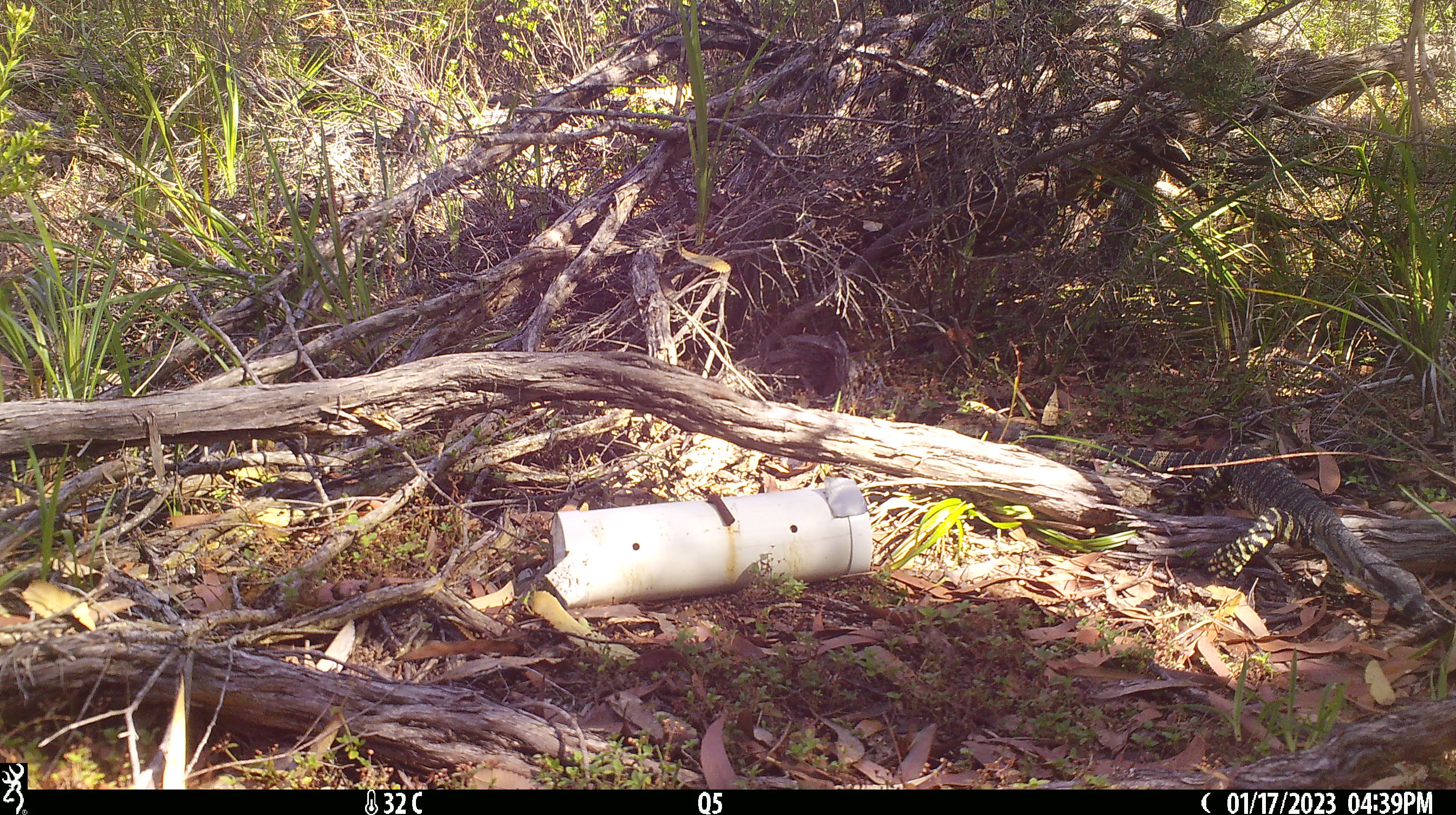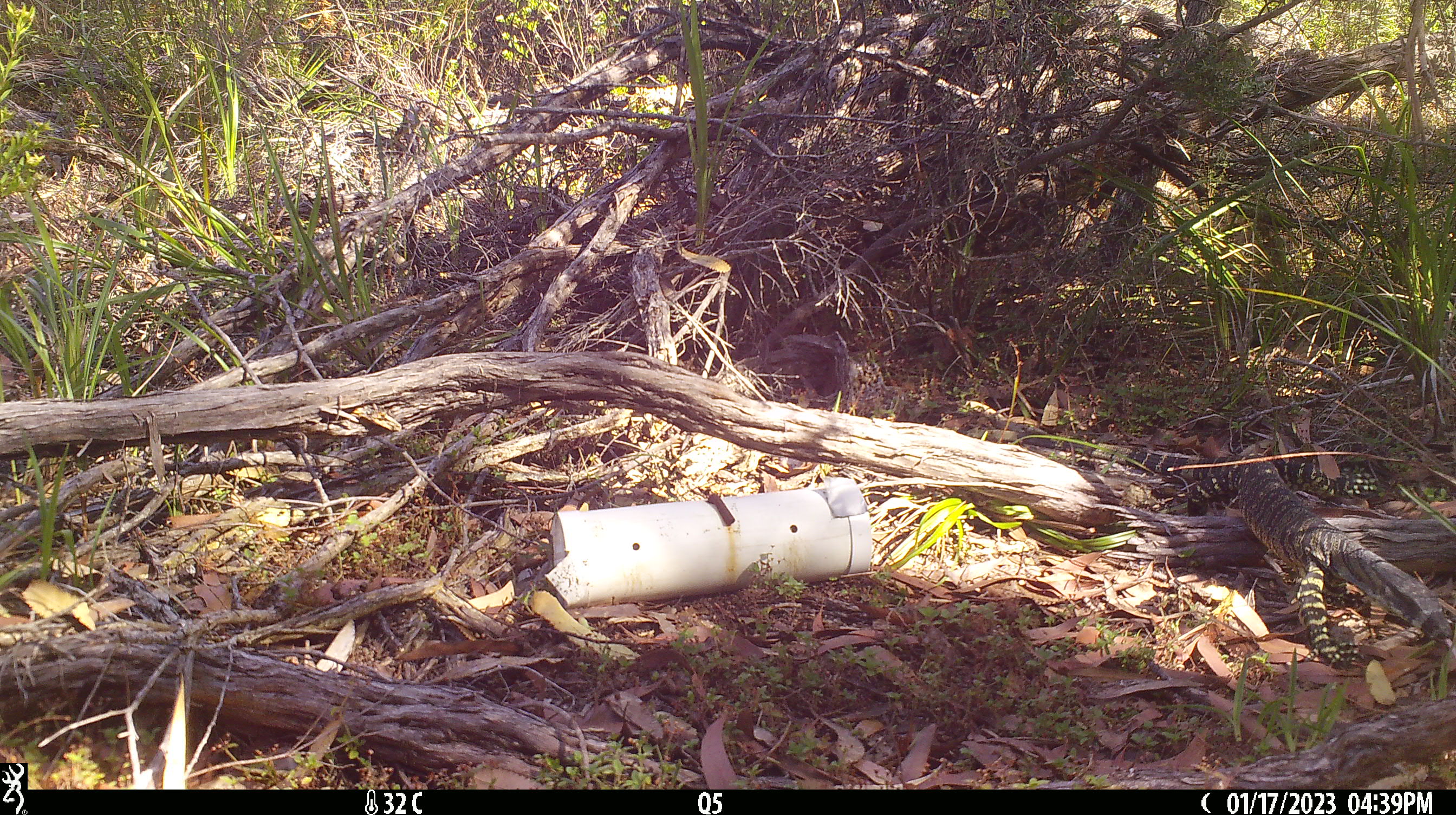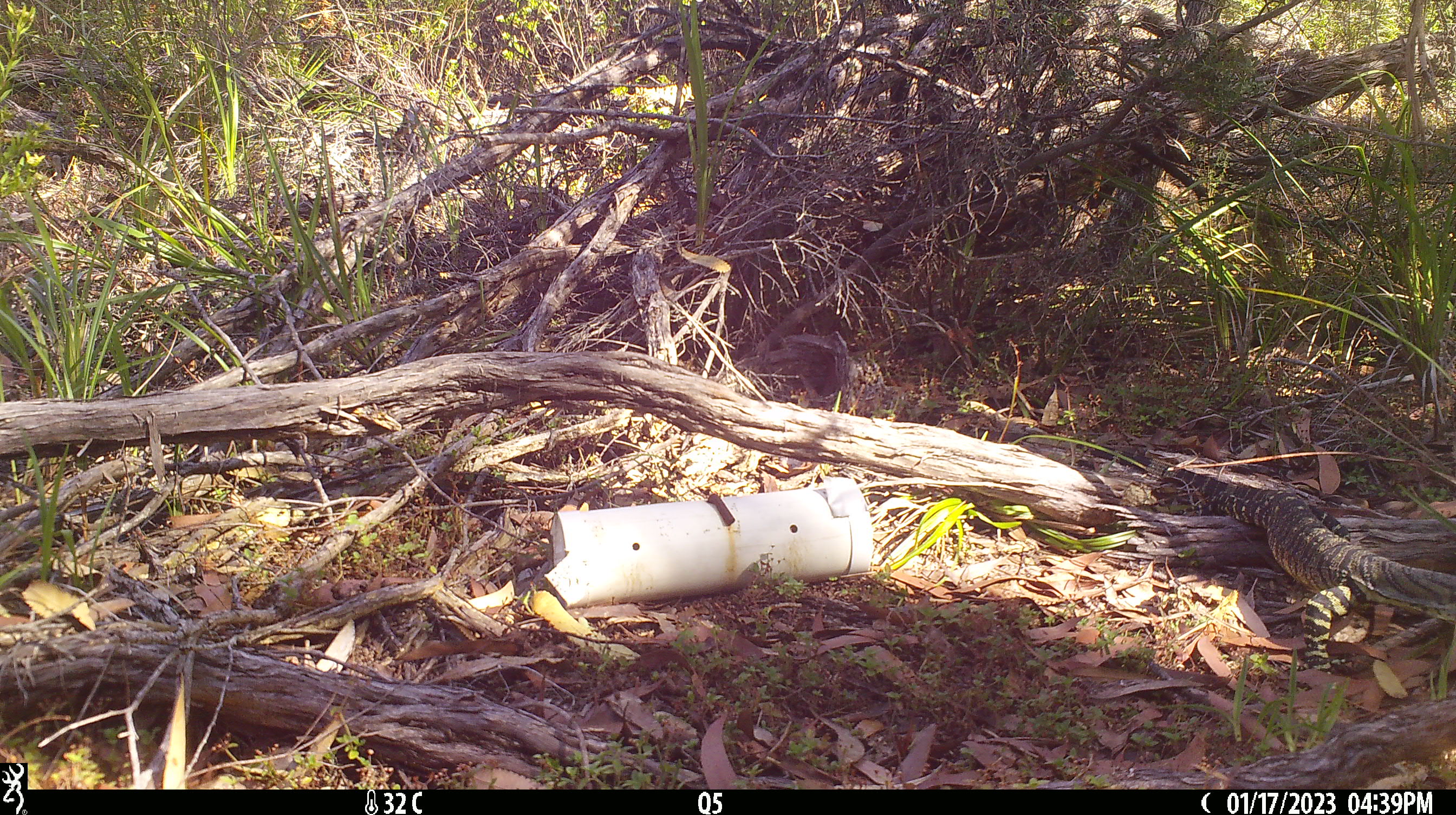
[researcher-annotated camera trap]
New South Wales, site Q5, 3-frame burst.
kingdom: Animalia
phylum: Chordata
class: Reptilia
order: Squamata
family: Varanidae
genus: Varanus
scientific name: Varanus varius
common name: lace monitor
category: goanna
Goanna (lace monitor) (Varanus varius).